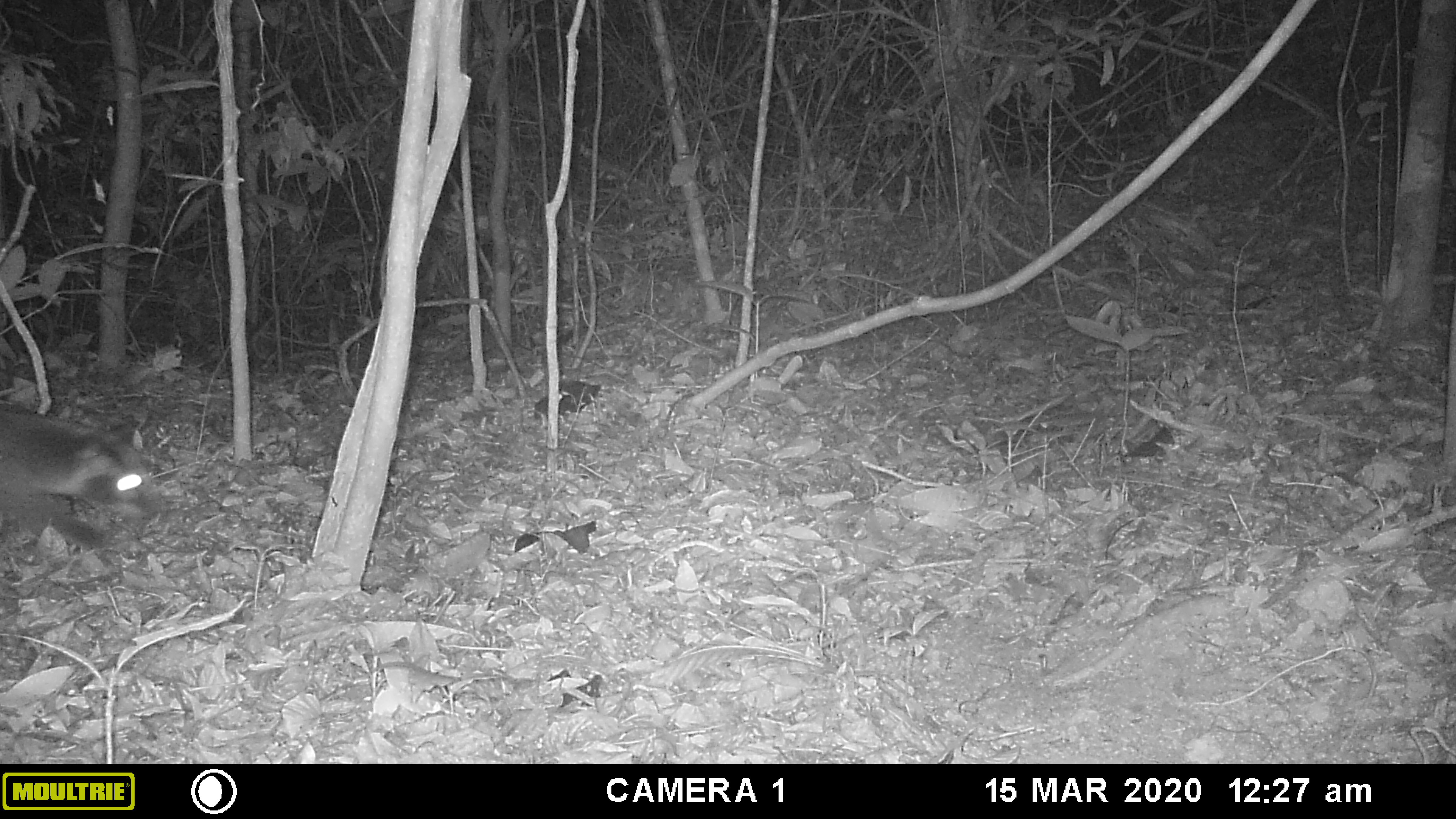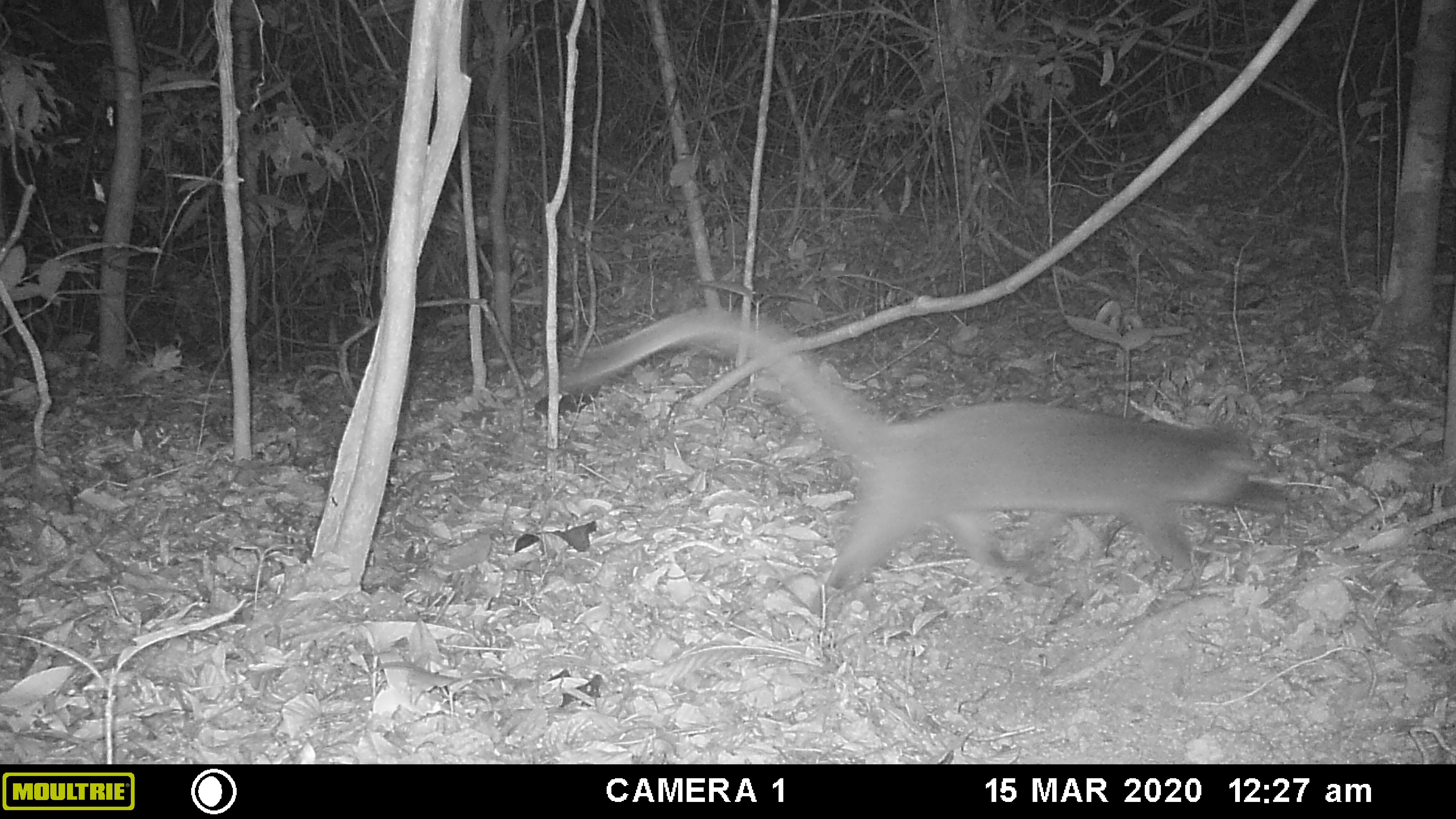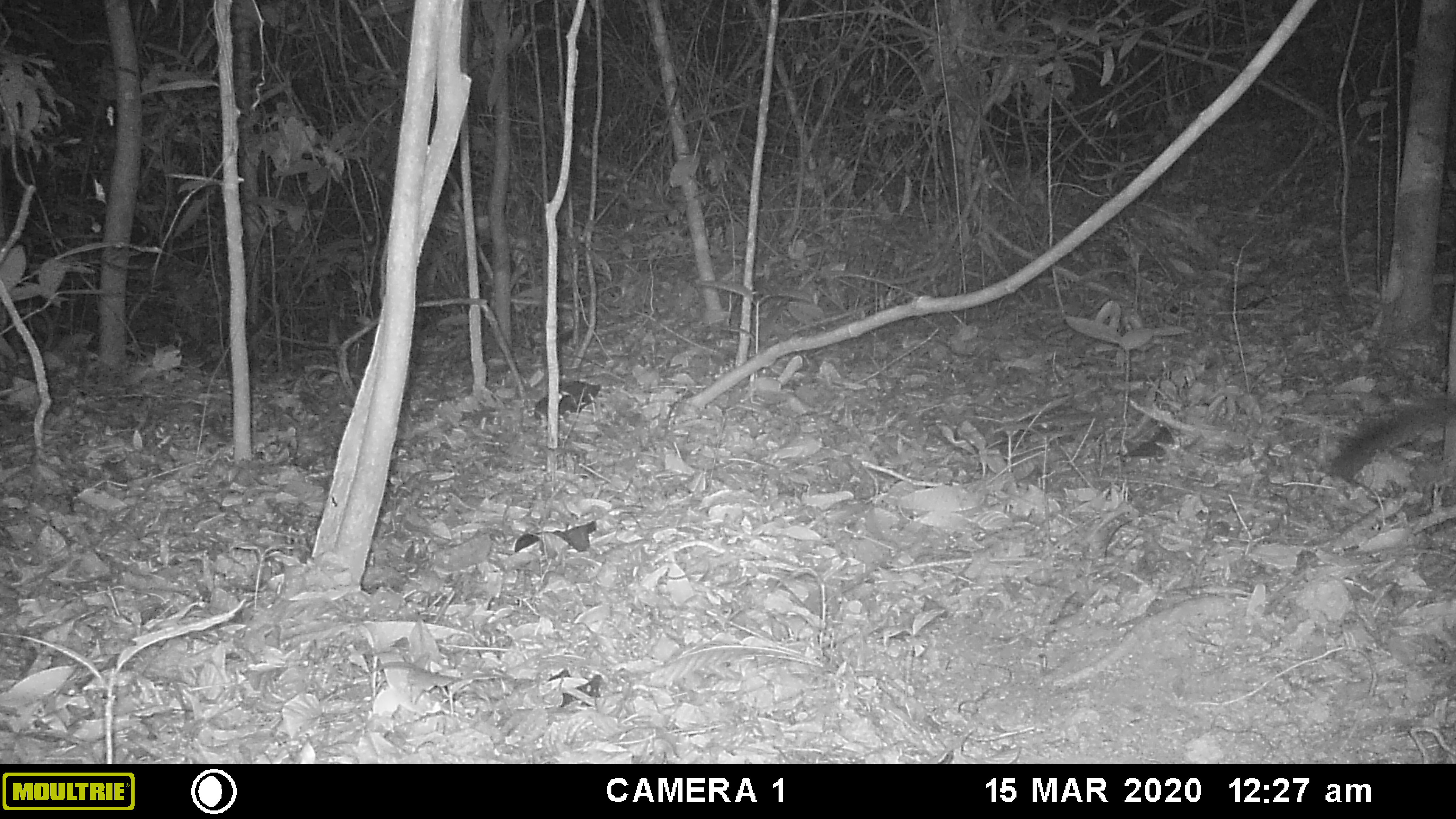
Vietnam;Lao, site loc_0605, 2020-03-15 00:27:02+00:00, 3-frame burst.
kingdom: Animalia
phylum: Chordata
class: Mammalia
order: Carnivora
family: Viverridae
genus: Paguma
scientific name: Paguma larvata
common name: masked palm civet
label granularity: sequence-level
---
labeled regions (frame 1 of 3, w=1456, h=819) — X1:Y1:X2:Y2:
masked palm civet: 0:400:162:547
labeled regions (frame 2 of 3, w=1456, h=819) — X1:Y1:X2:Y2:
masked palm civet: 530:305:1287:609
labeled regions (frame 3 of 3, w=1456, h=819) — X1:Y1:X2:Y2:
masked palm civet: 1325:393:1456:481